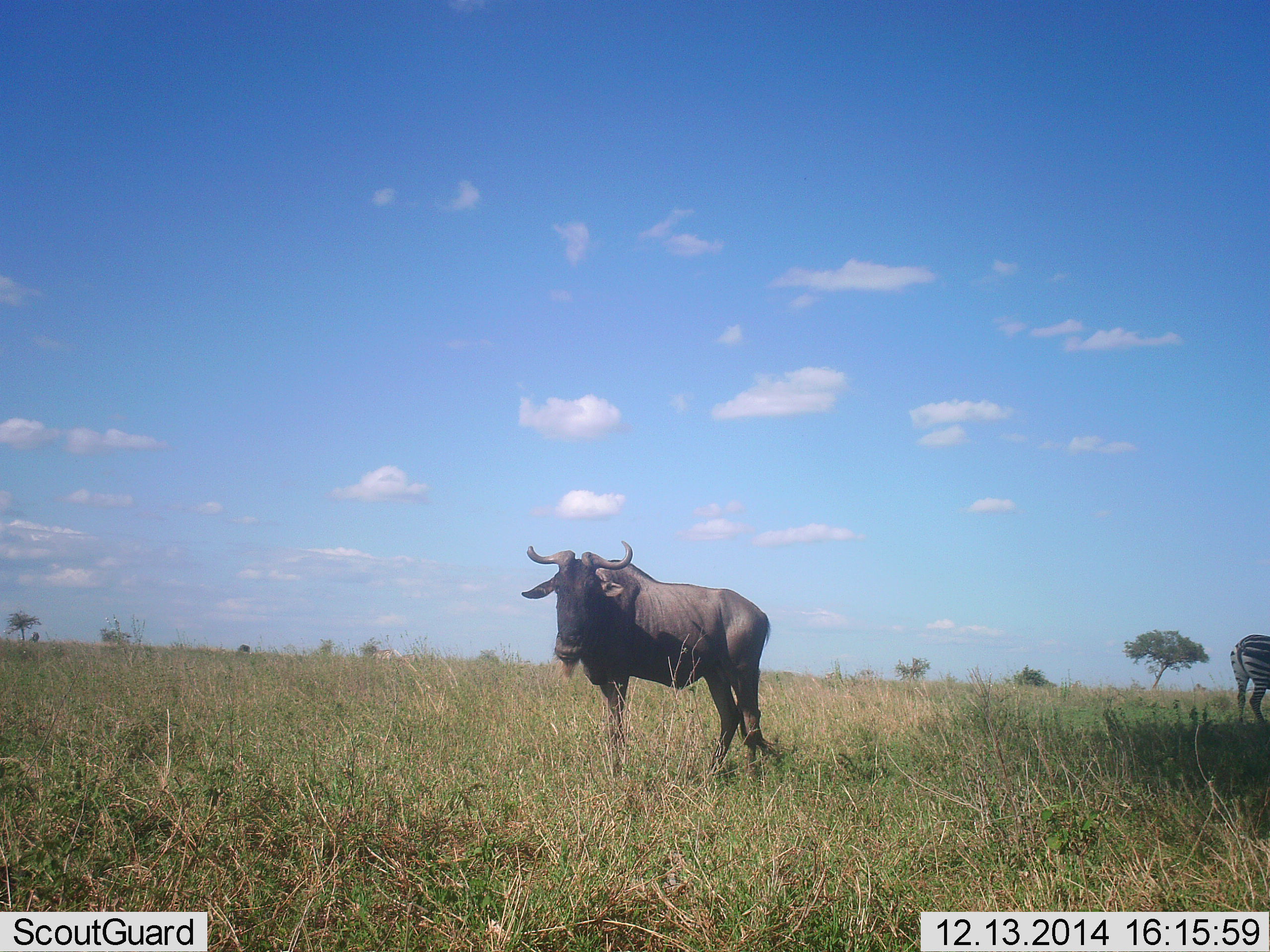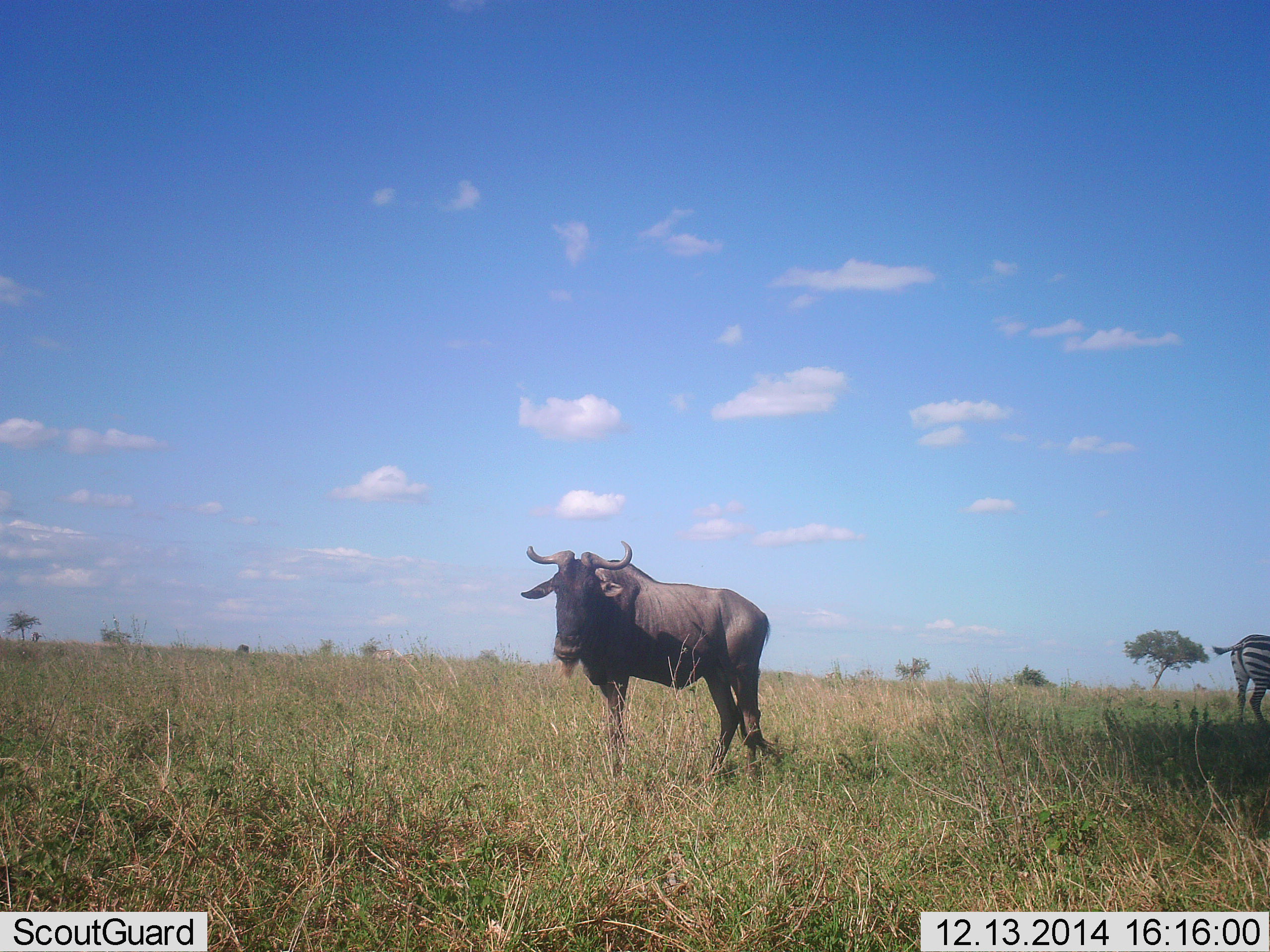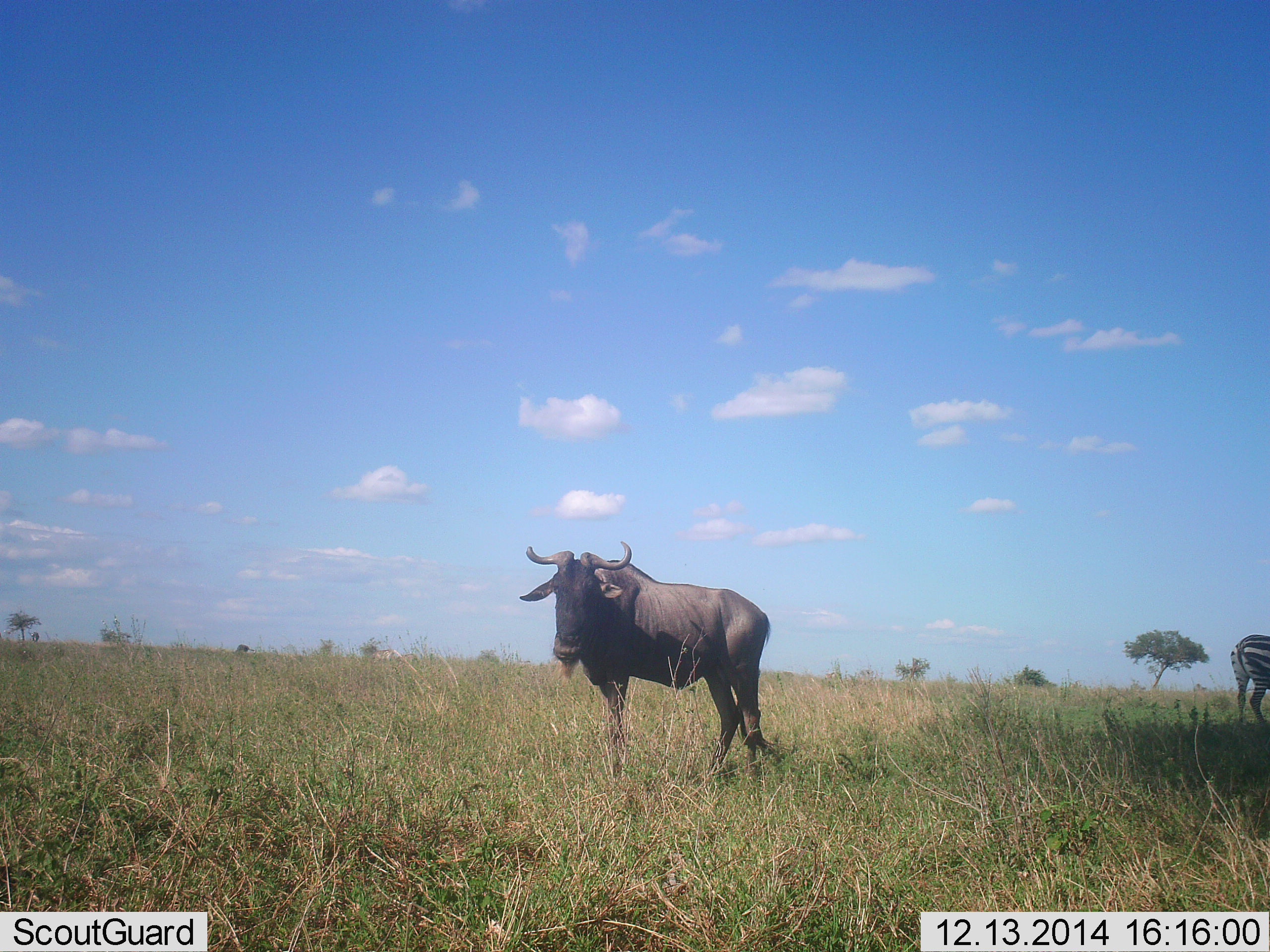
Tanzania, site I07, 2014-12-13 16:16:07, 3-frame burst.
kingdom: Animalia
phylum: Chordata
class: Mammalia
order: Artiodactyla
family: Bovidae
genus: Connochaetes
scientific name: Connochaetes taurinus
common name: blue wildebeest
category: wildebeest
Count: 1.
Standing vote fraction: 100%.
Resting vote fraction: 0%.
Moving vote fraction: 0%.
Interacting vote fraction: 0%.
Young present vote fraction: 0%.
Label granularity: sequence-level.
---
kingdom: Animalia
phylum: Chordata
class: Mammalia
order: Perissodactyla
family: Equidae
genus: Equus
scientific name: Equus quagga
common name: plains zebra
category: zebra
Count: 1.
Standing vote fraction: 82%.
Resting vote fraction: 0%.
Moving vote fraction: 9%.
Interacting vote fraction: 0%.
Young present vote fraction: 0%.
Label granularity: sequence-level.